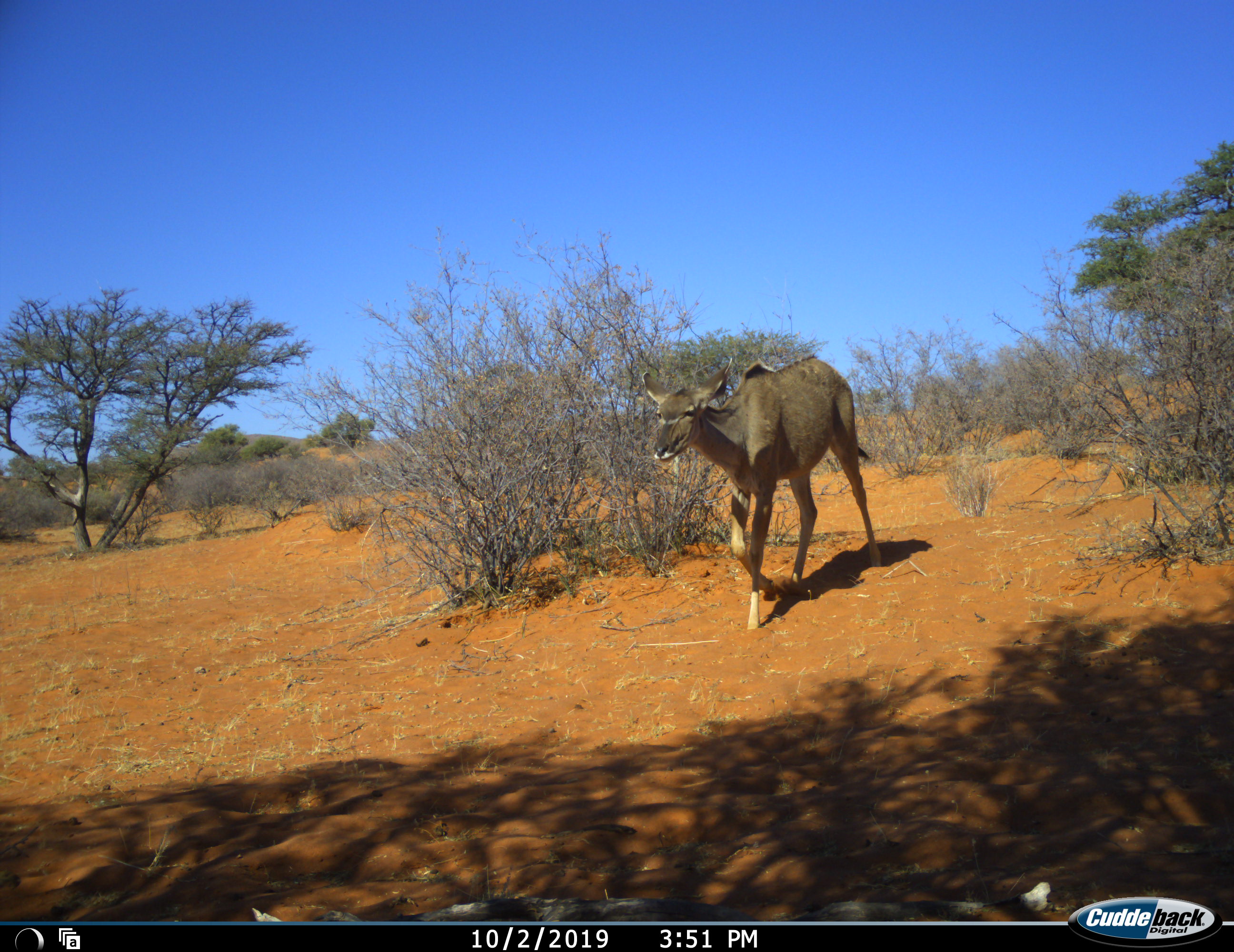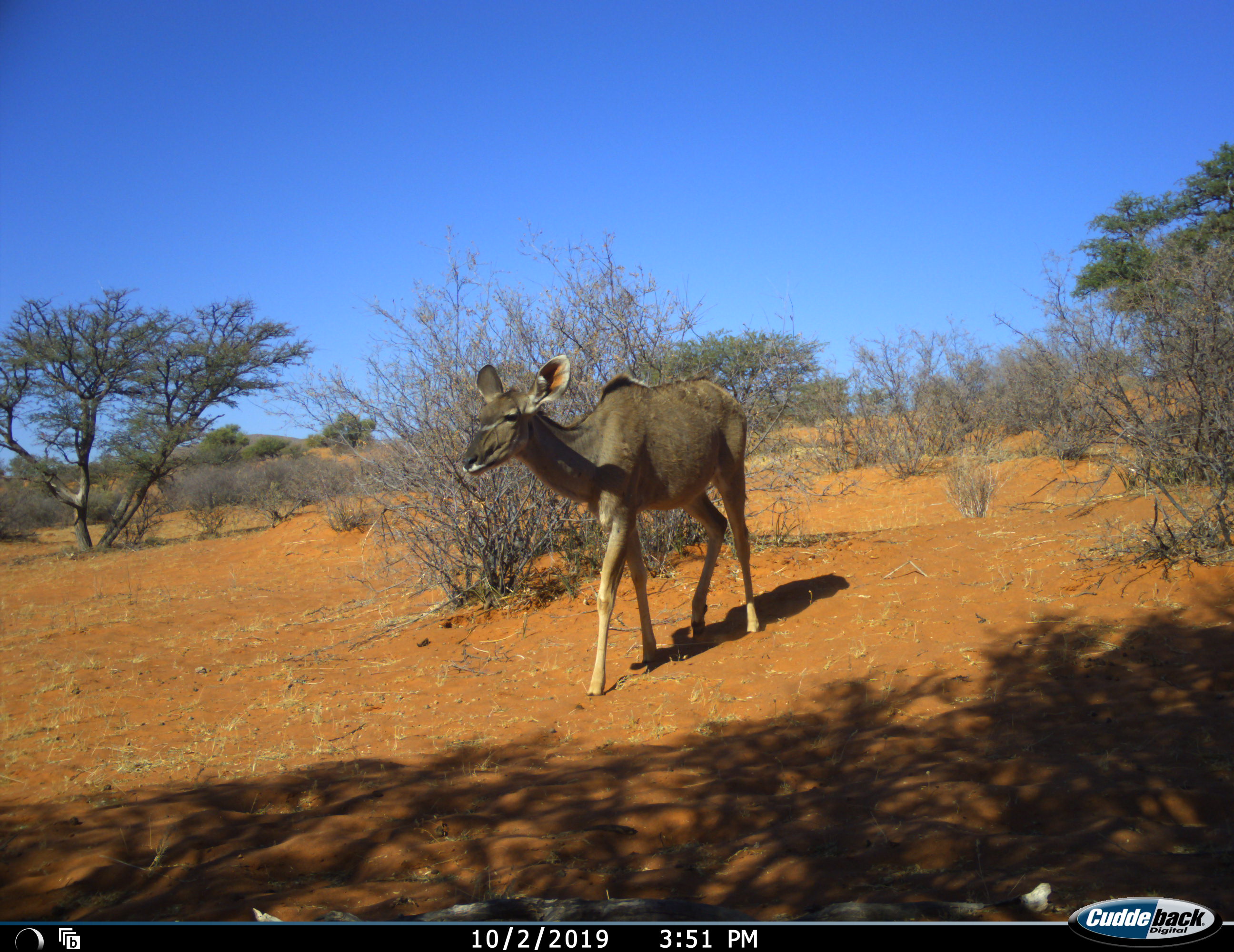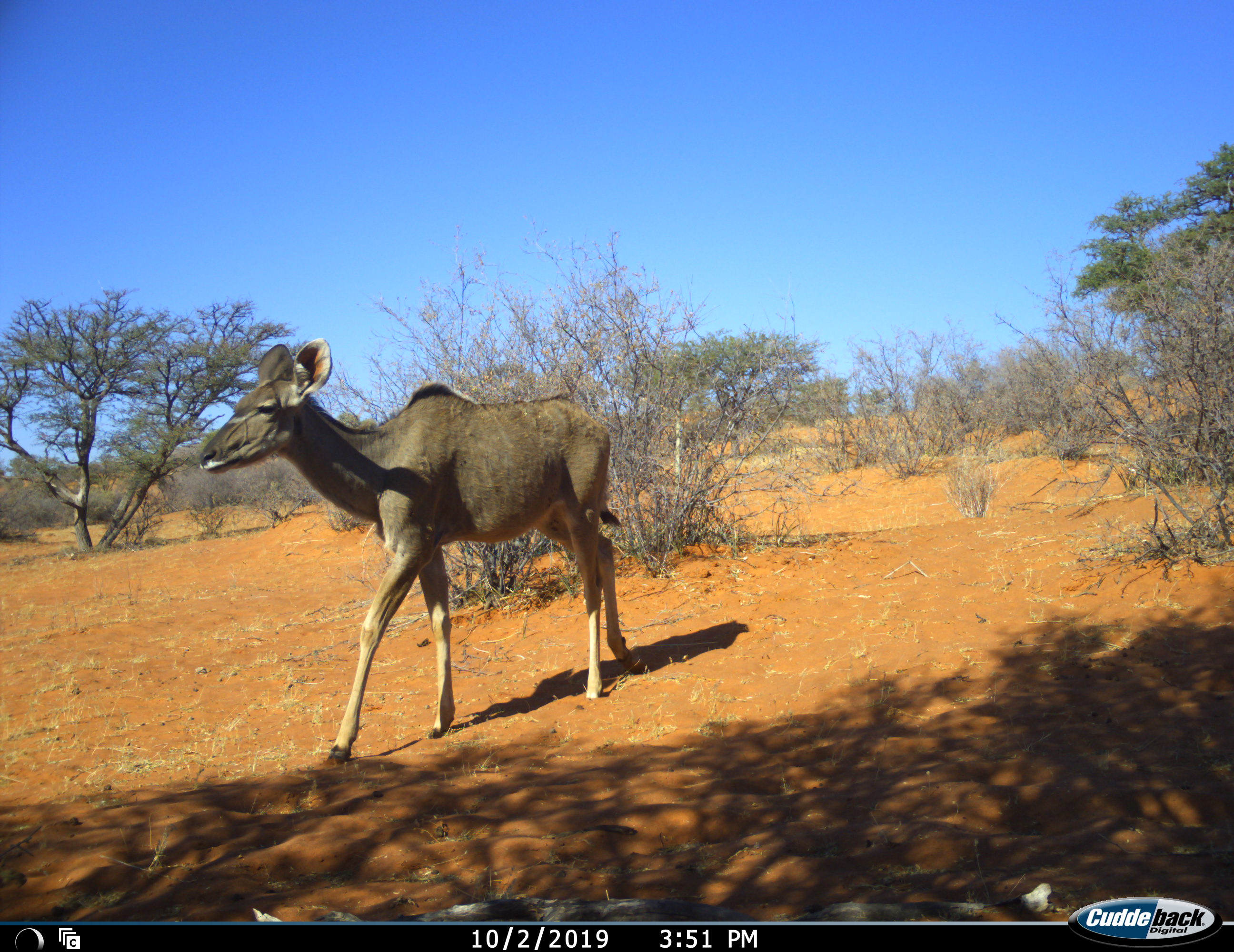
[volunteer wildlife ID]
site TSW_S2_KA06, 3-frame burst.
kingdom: Animalia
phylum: Chordata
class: Mammalia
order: Artiodactyla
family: Bovidae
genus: Tragelaphus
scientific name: Tragelaphus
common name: kudu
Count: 1.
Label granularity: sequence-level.